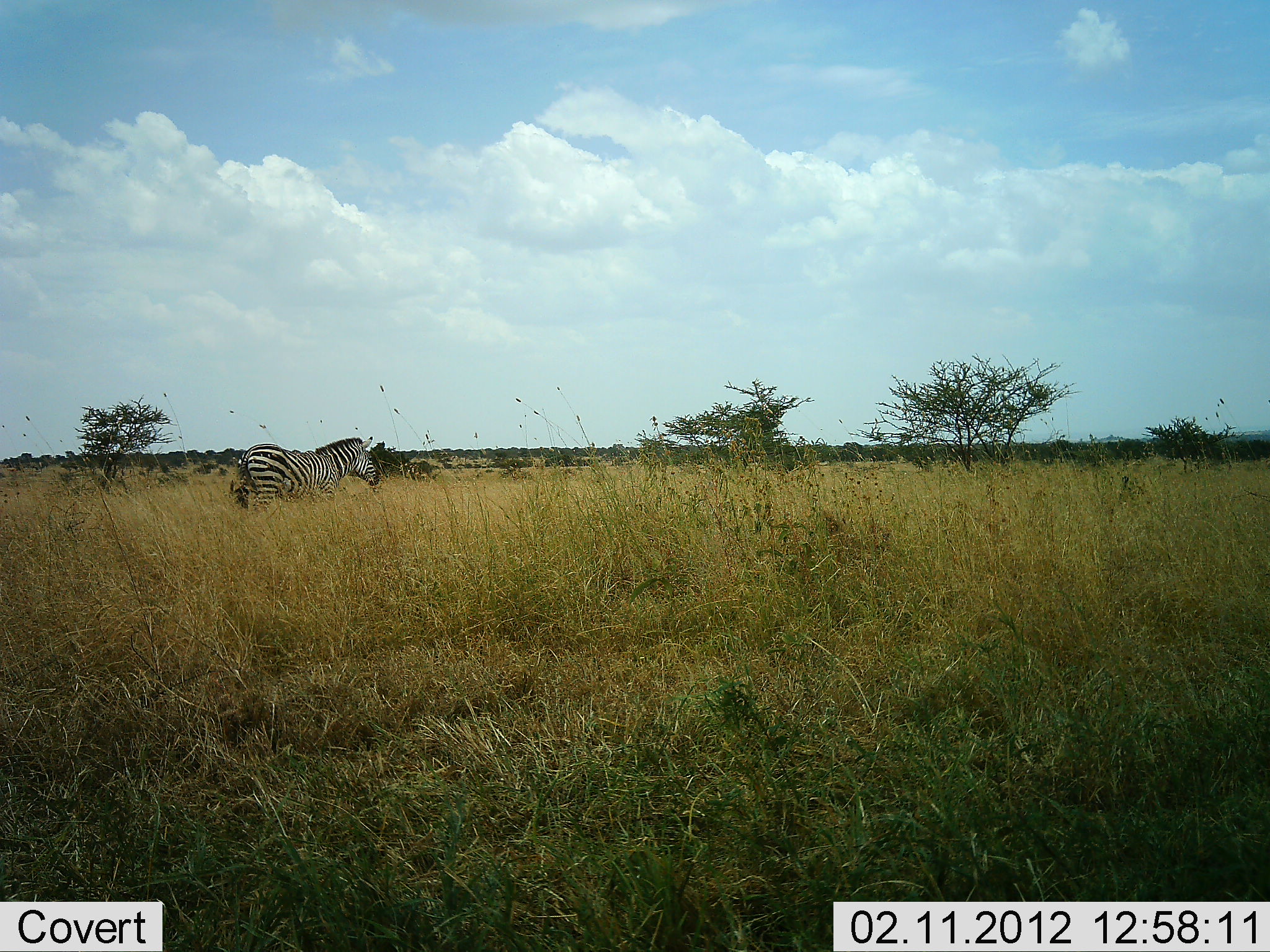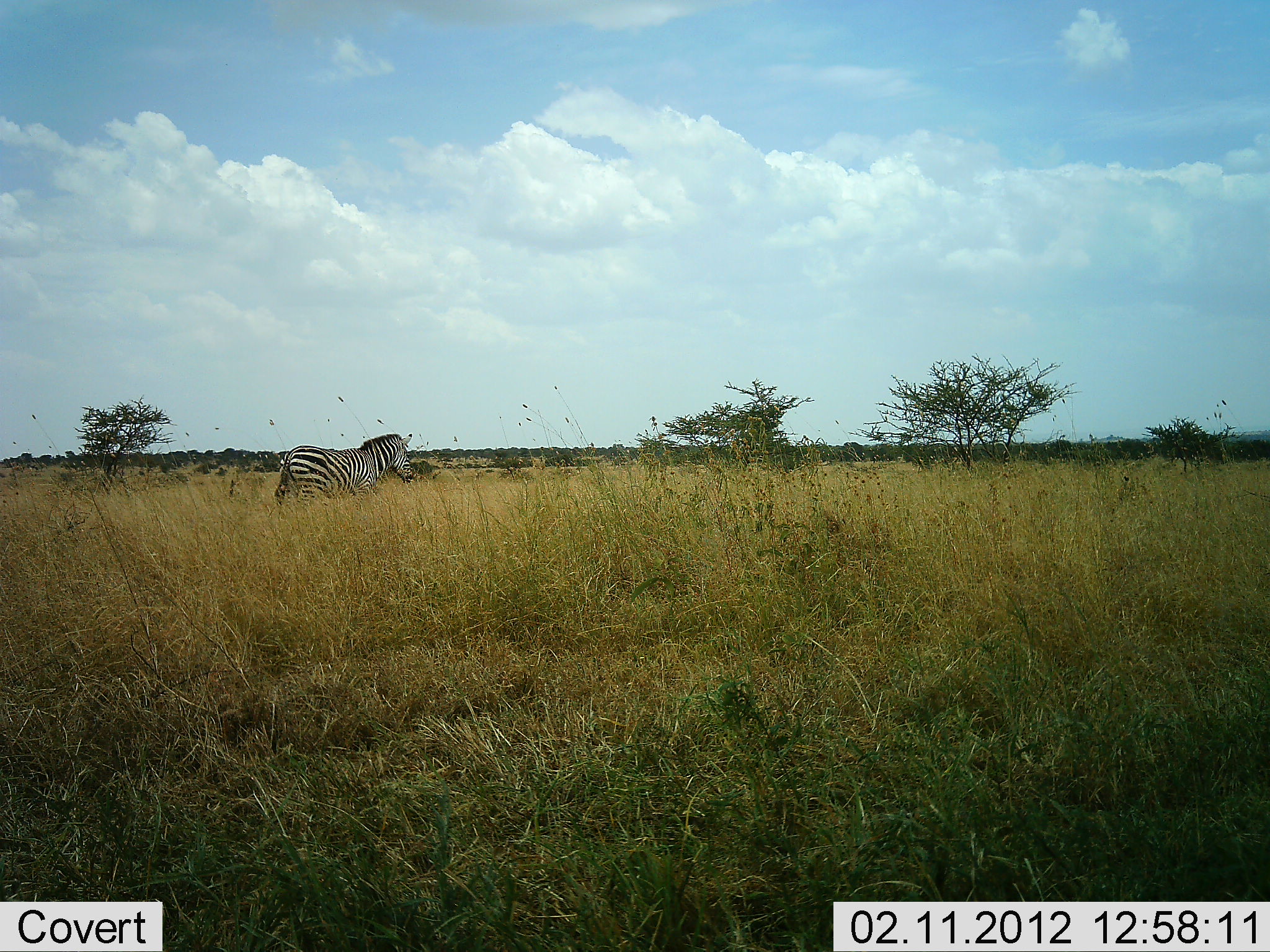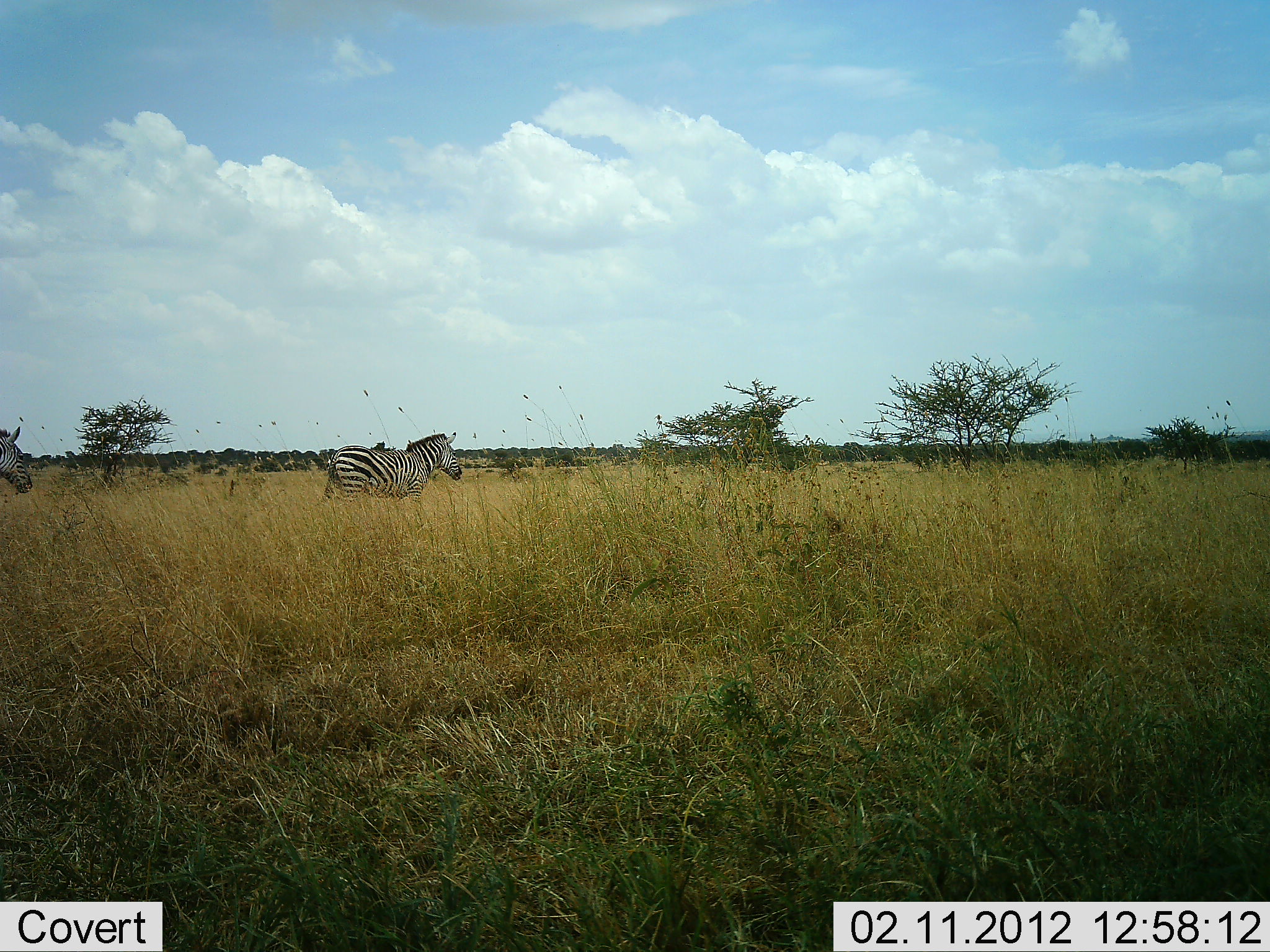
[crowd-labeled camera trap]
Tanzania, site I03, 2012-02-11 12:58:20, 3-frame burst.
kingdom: Animalia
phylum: Chordata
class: Mammalia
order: Perissodactyla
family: Equidae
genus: Equus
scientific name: Equus quagga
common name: plains zebra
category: zebra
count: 2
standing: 7%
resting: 0%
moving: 93%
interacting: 0%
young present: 0%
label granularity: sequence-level